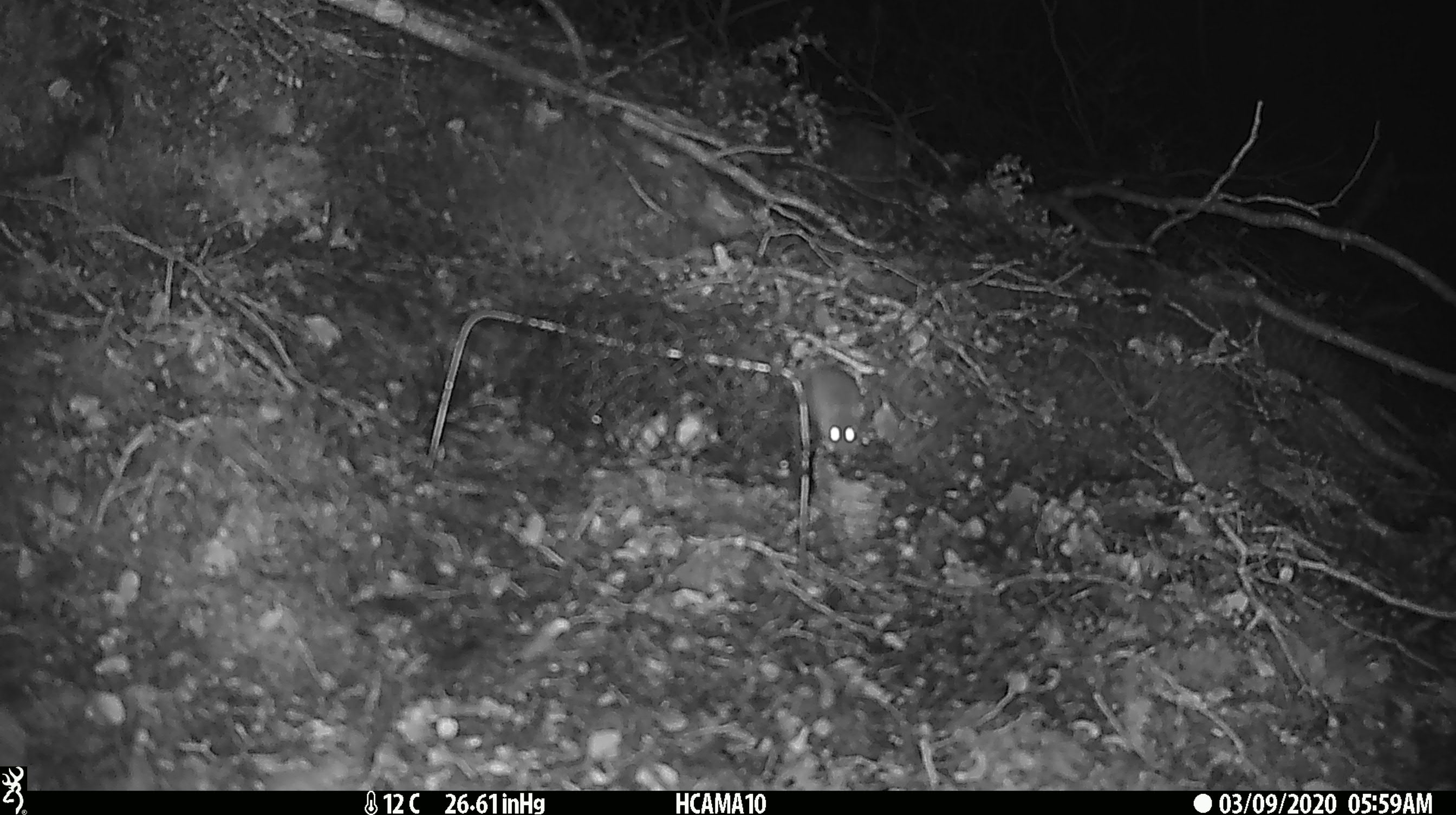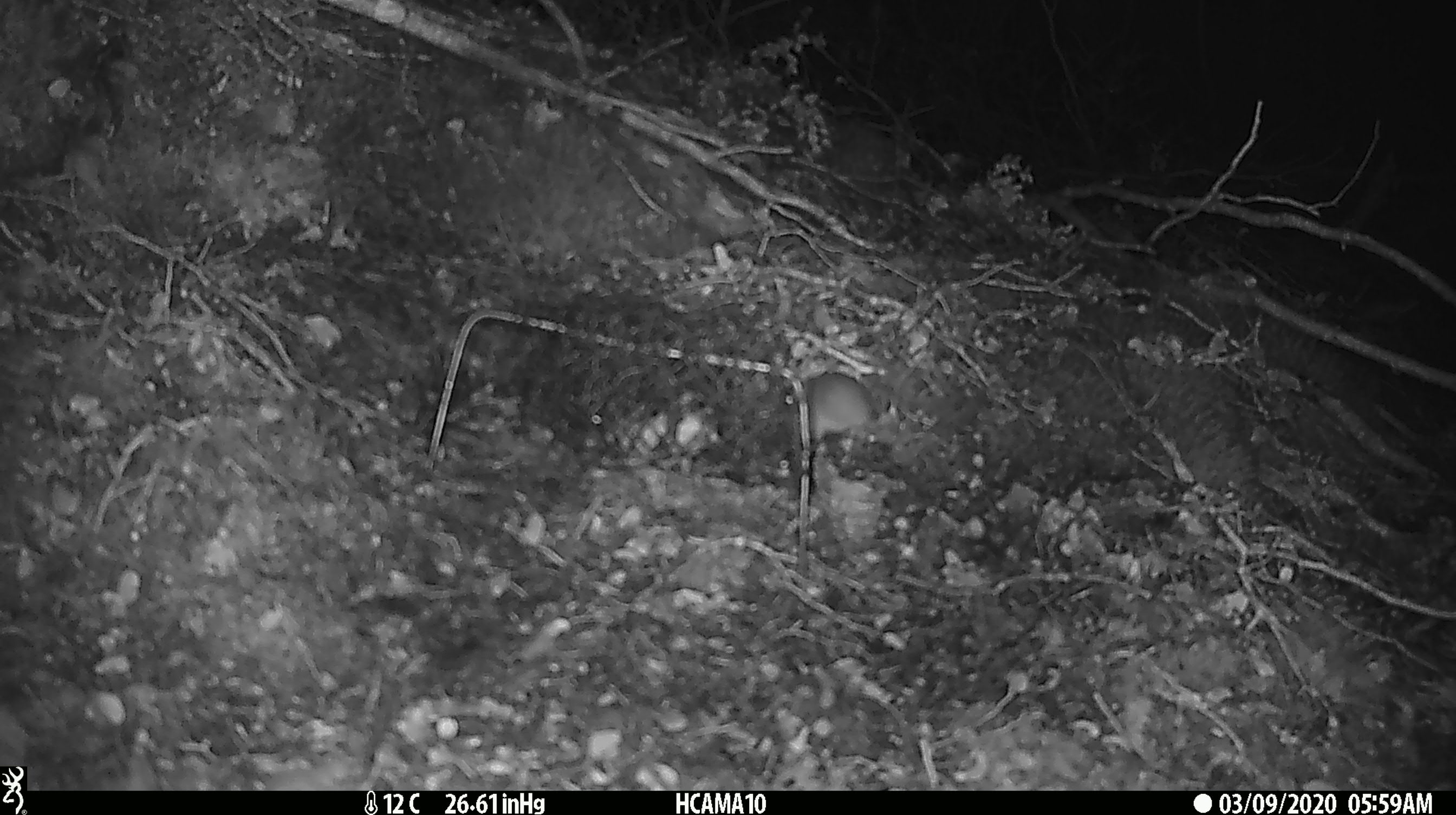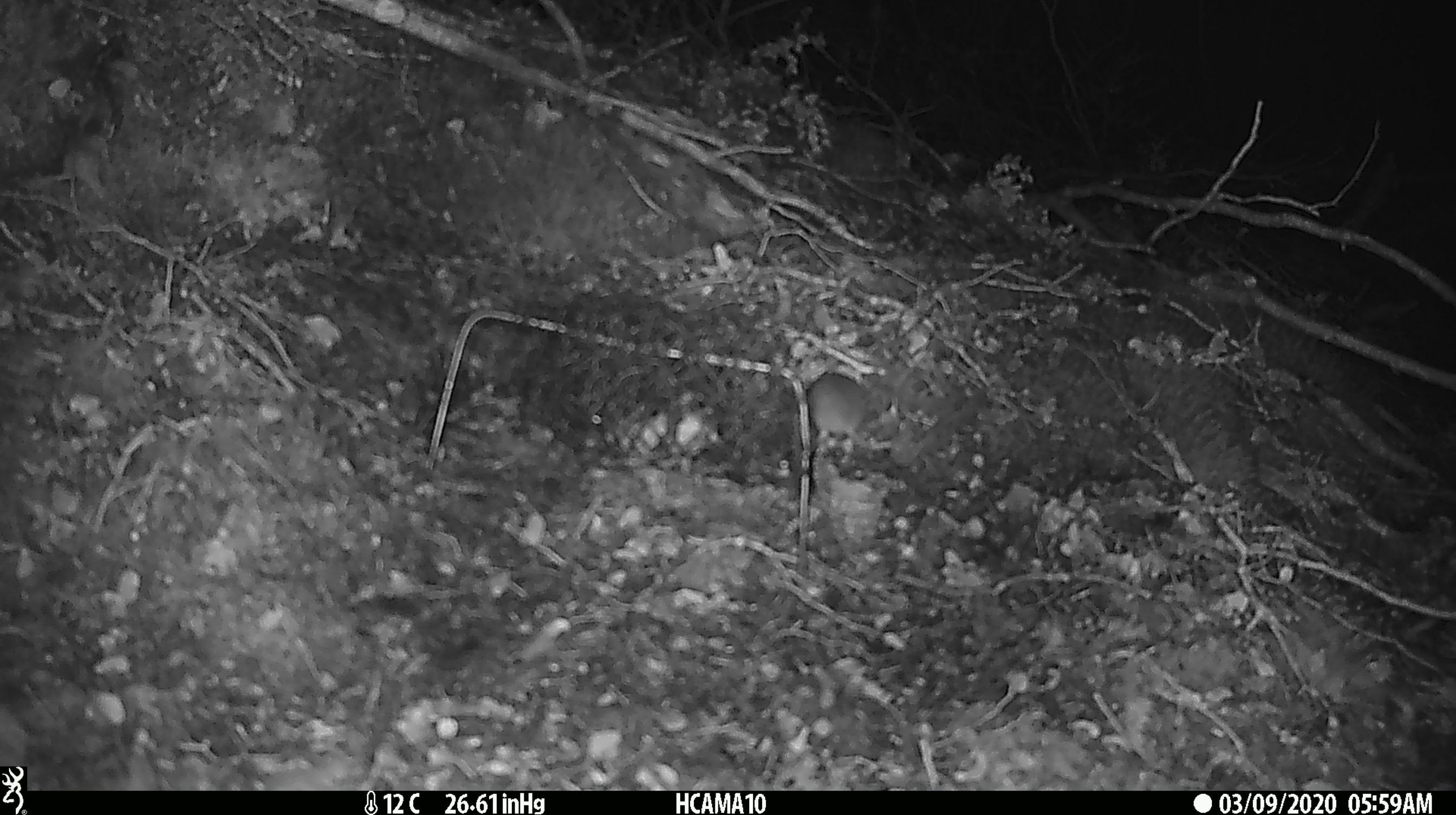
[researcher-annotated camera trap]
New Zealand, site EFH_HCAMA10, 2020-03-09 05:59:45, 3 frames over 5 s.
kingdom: Animalia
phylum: Chordata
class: Mammalia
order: Rodentia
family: Muridae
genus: Mus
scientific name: Mus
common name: mouse